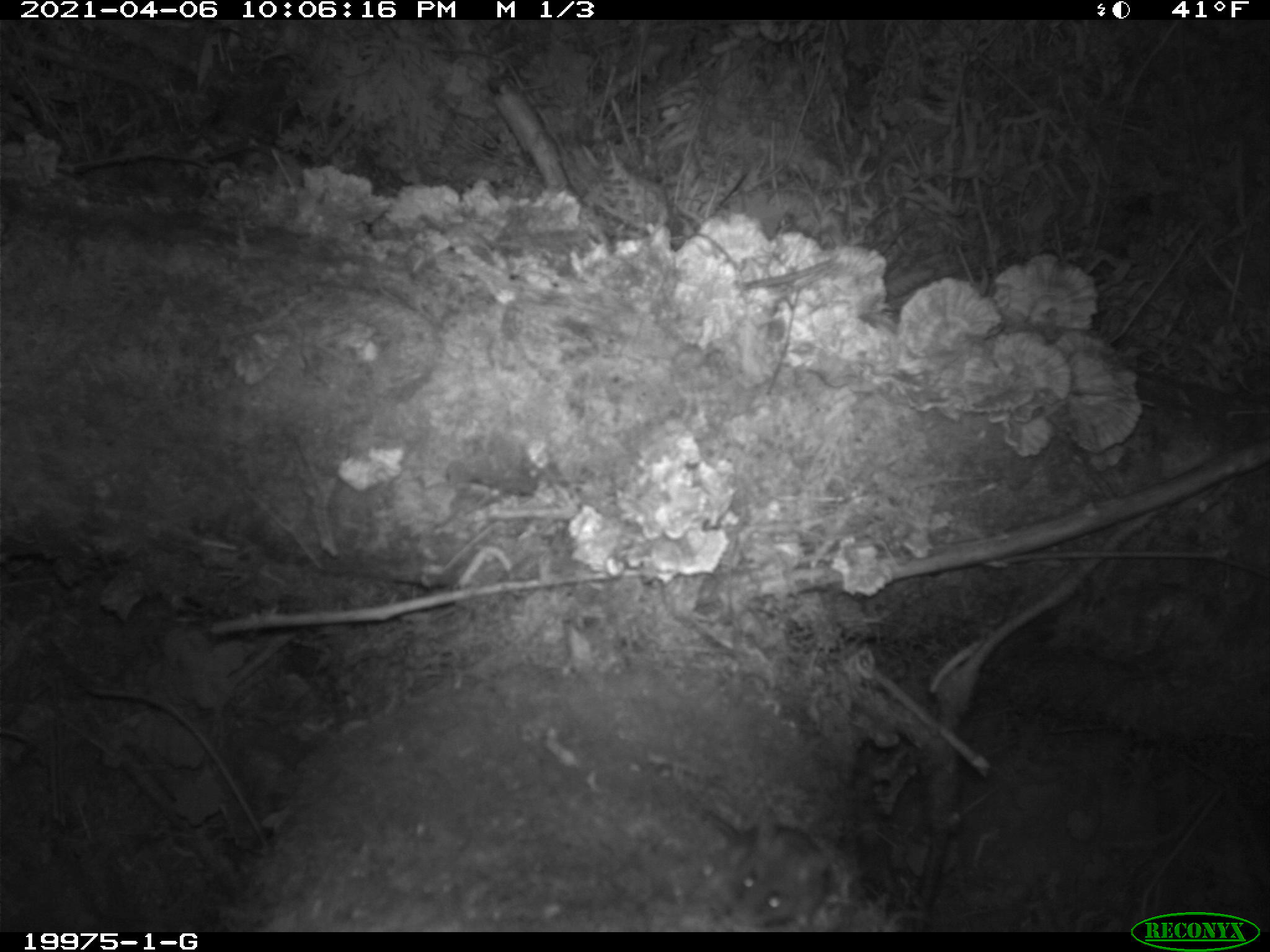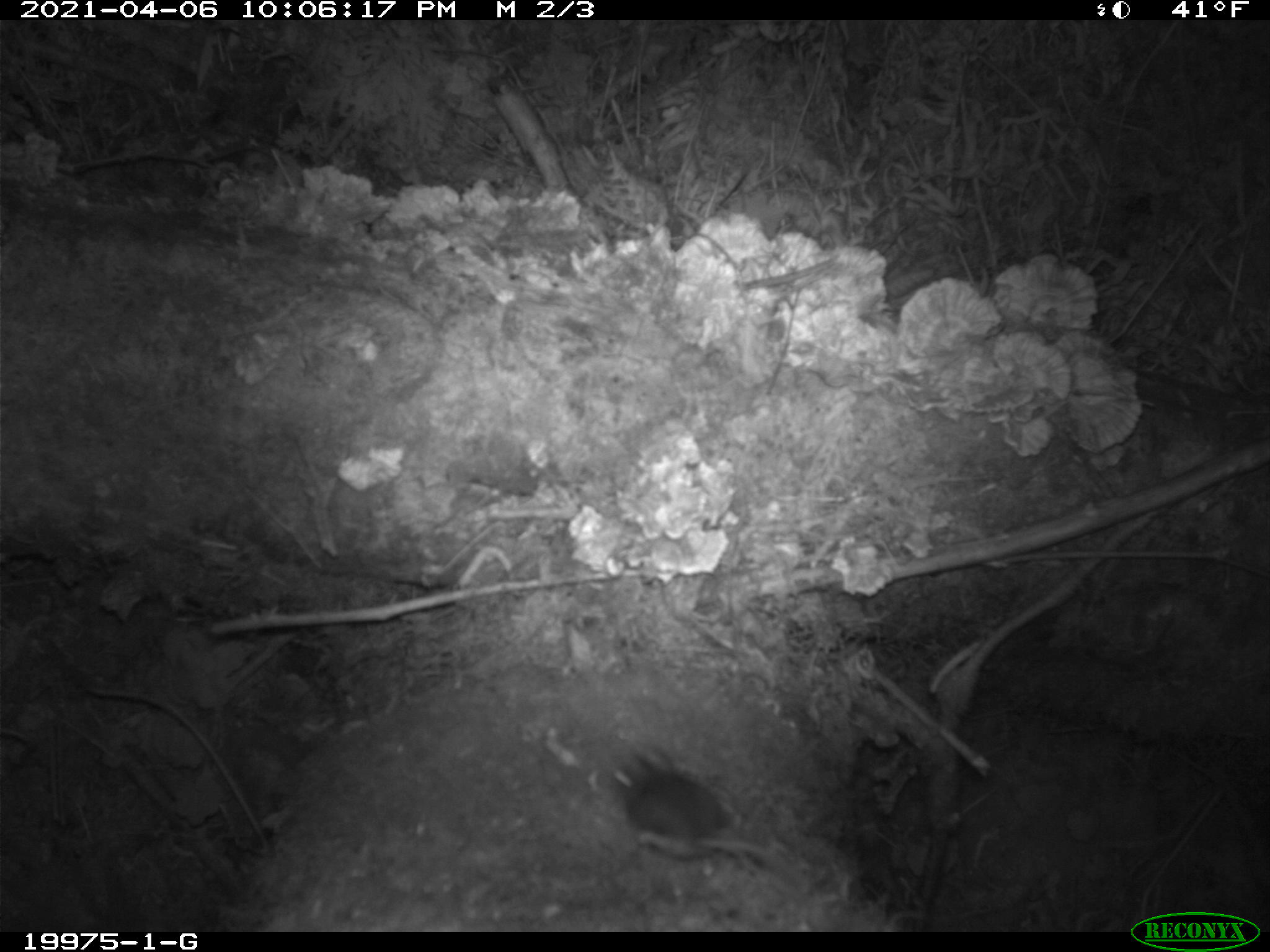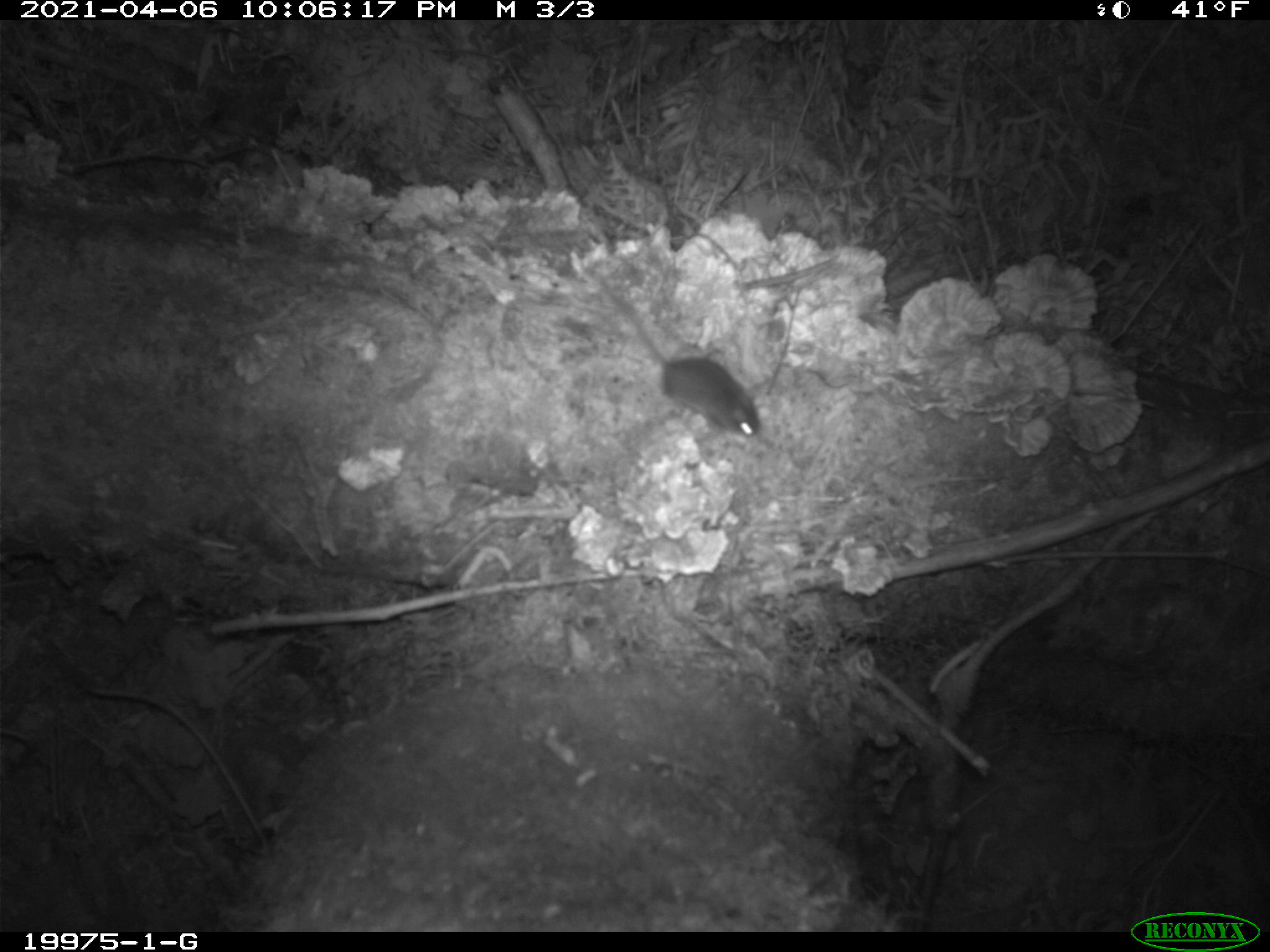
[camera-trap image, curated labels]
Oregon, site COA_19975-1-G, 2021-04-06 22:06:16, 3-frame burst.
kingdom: Animalia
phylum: Chordata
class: Mammalia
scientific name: Mammalia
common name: small mammal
Small mammal (Mammalia).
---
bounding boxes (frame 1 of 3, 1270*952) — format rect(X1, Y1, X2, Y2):
small mammal: rect(688, 785, 842, 929)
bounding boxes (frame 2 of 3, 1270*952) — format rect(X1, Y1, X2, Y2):
small mammal: rect(607, 732, 800, 882)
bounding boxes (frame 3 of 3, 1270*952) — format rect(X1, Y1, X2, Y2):
small mammal: rect(582, 260, 774, 440)